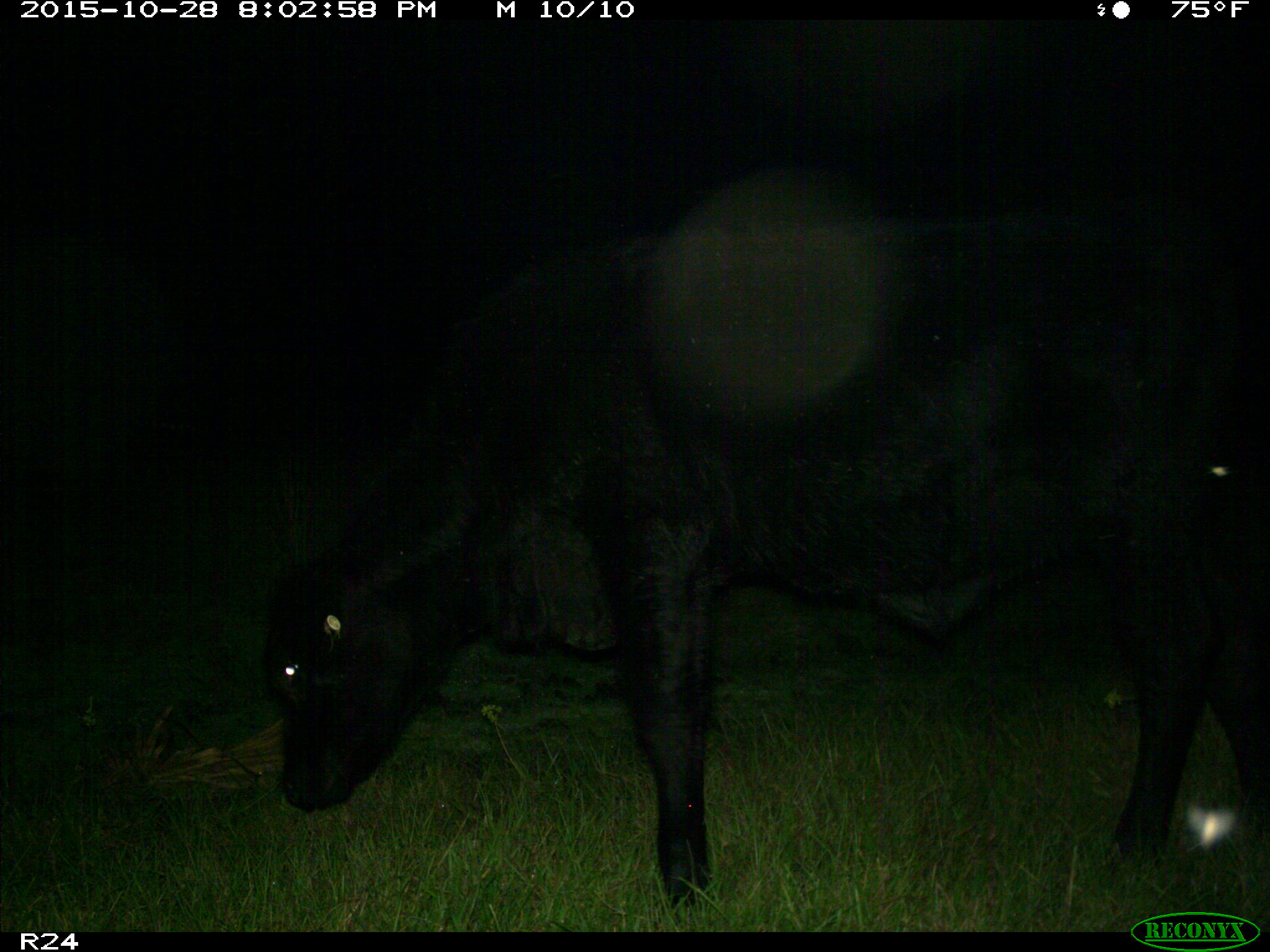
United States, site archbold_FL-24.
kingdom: Animalia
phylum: Chordata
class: Mammalia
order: Artiodactyla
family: Bovidae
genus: Bos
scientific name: Bos taurus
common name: domestic cow